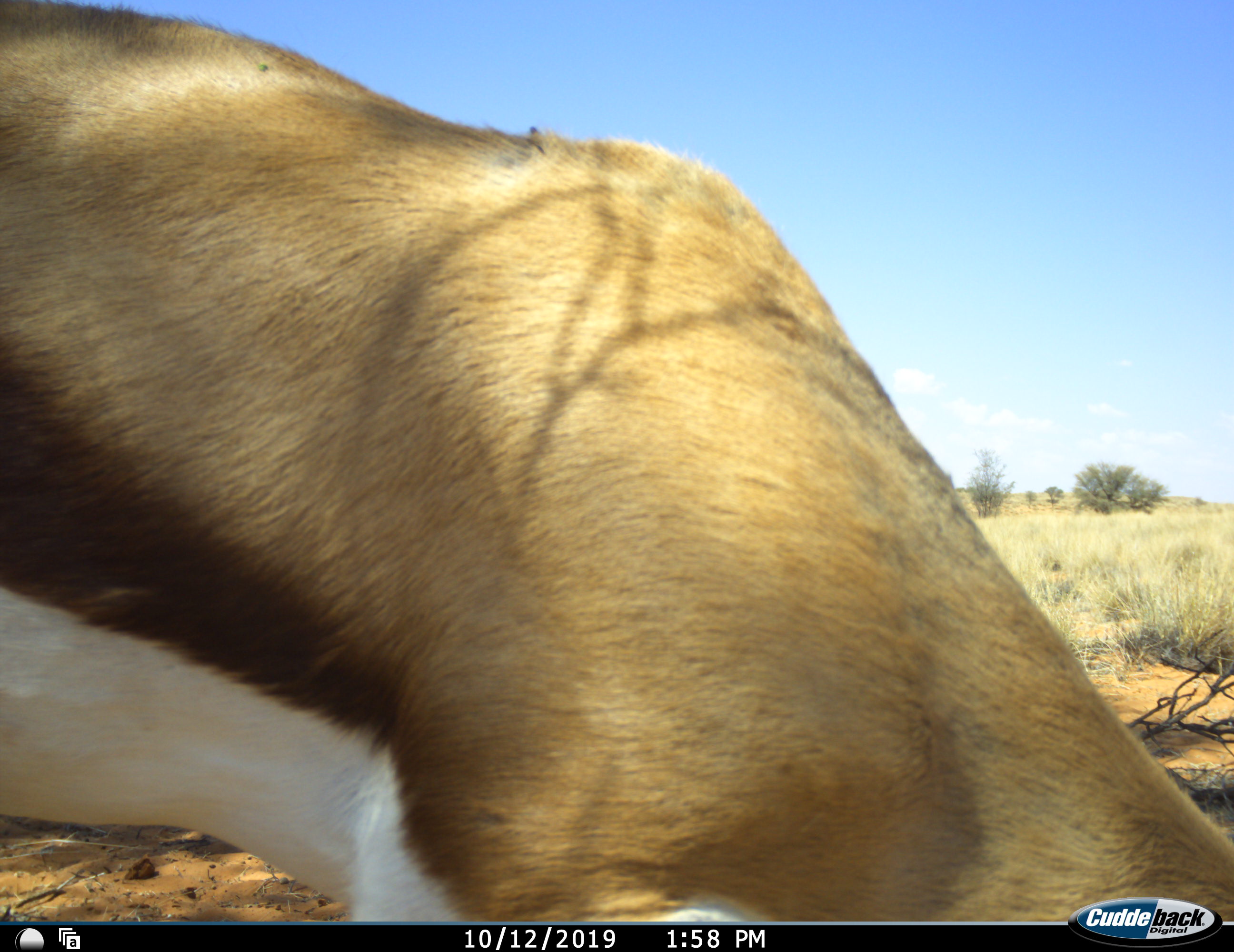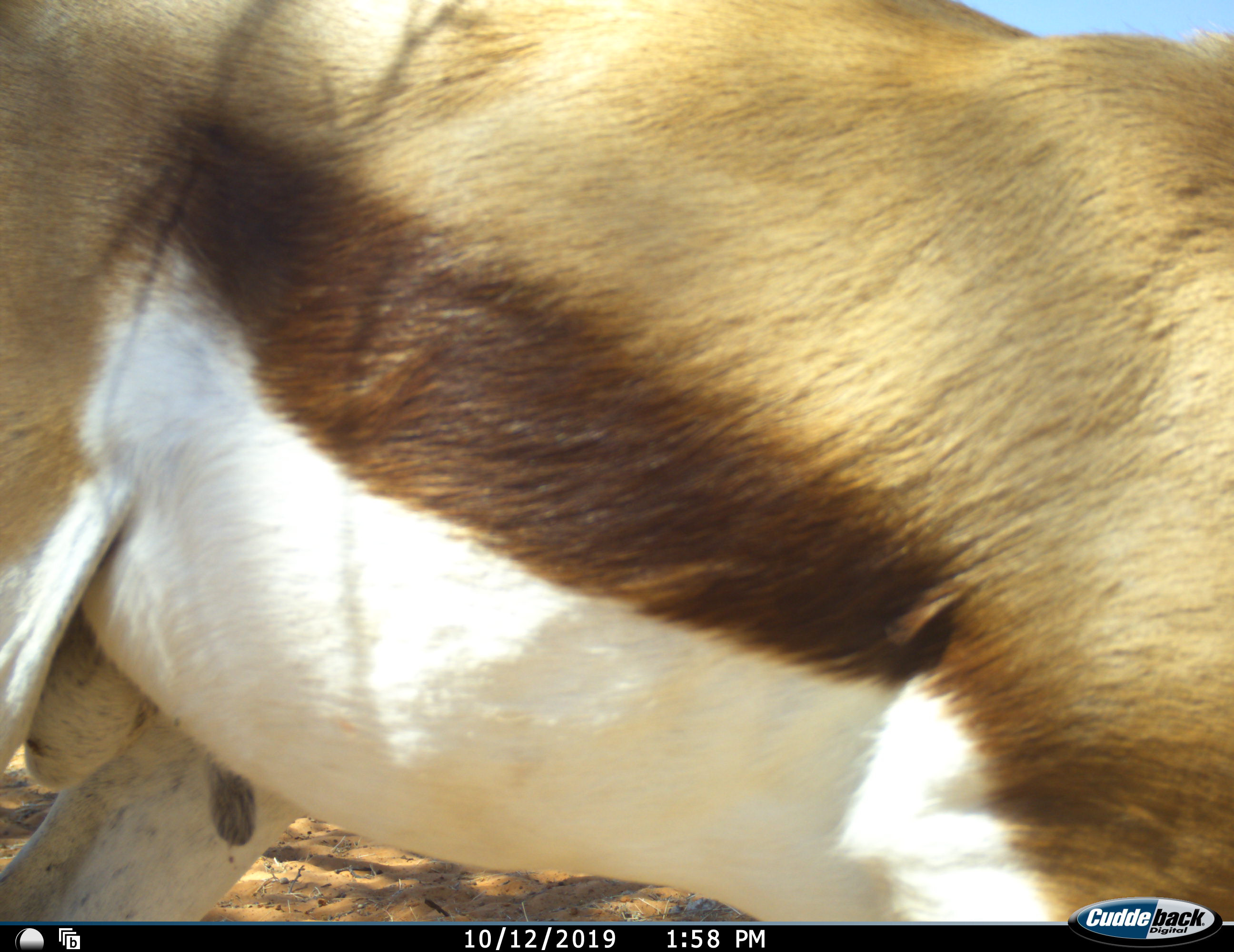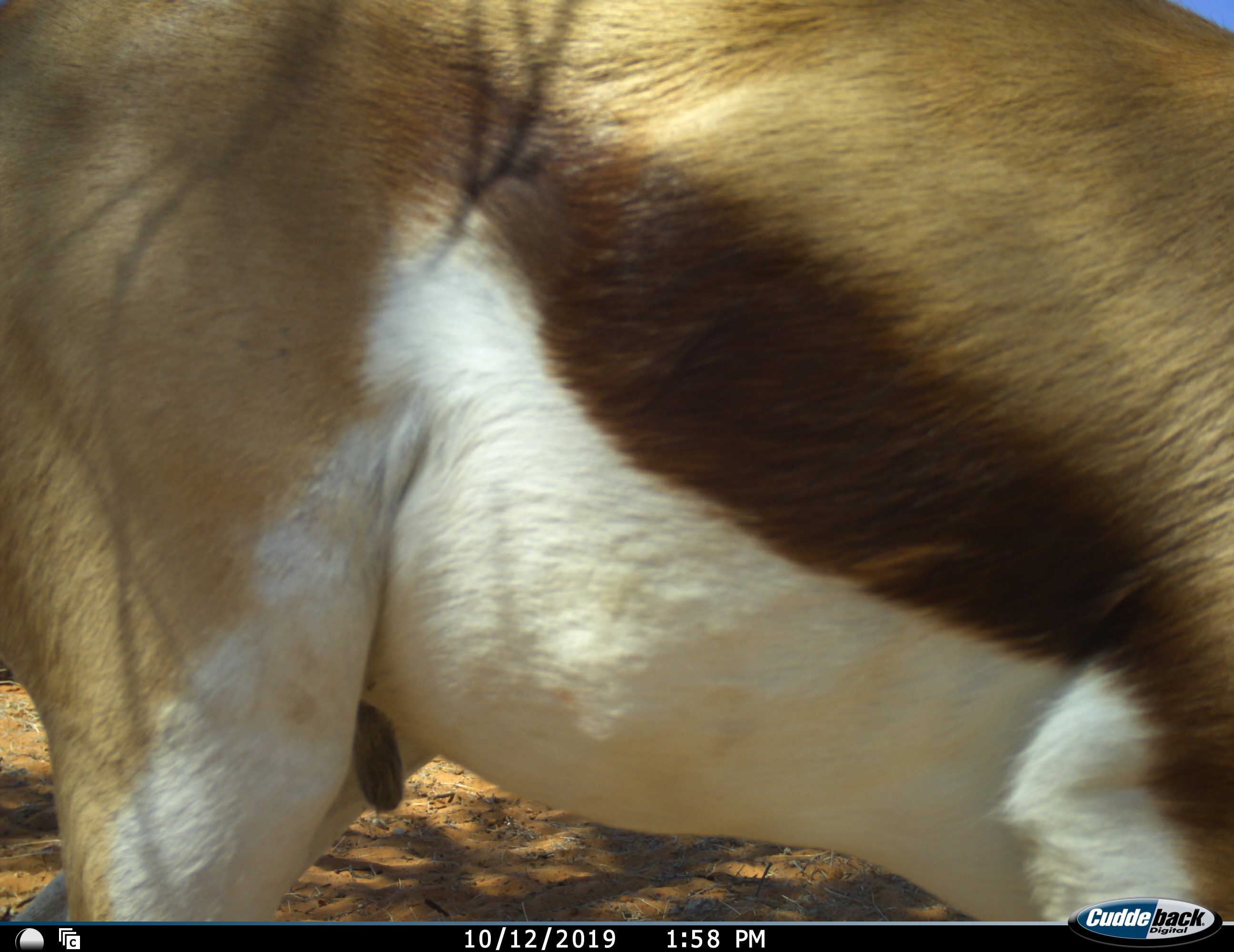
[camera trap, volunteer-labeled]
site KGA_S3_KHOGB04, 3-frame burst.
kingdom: Animalia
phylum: Chordata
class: Mammalia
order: Artiodactyla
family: Bovidae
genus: Antidorcas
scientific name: Antidorcas marsupialis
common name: springbok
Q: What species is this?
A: Springbok (Antidorcas marsupialis).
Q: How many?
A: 1.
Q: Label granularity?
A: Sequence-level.